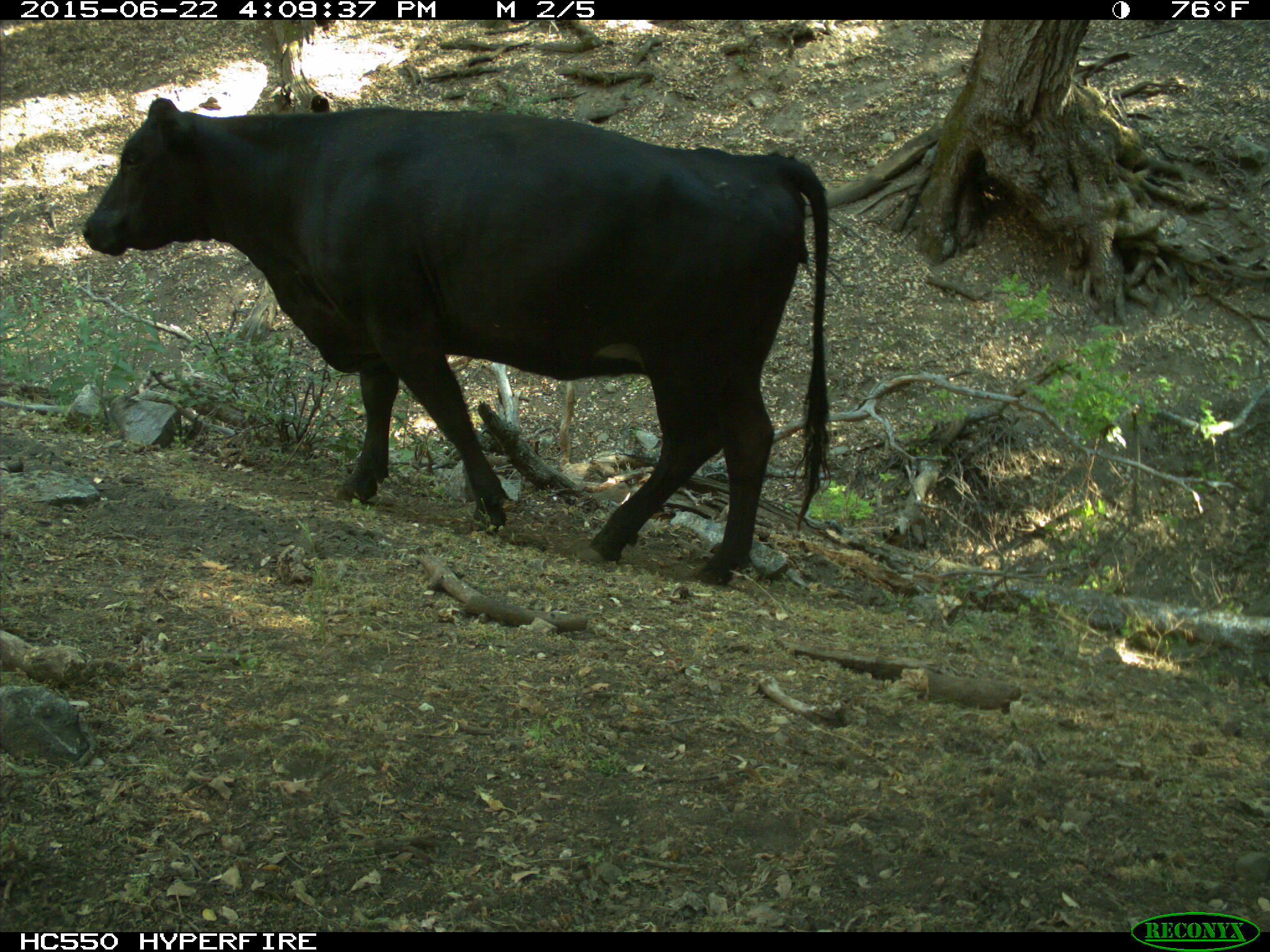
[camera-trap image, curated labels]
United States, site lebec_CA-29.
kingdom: Animalia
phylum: Chordata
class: Mammalia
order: Artiodactyla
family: Bovidae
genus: Bos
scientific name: Bos taurus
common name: domestic cow